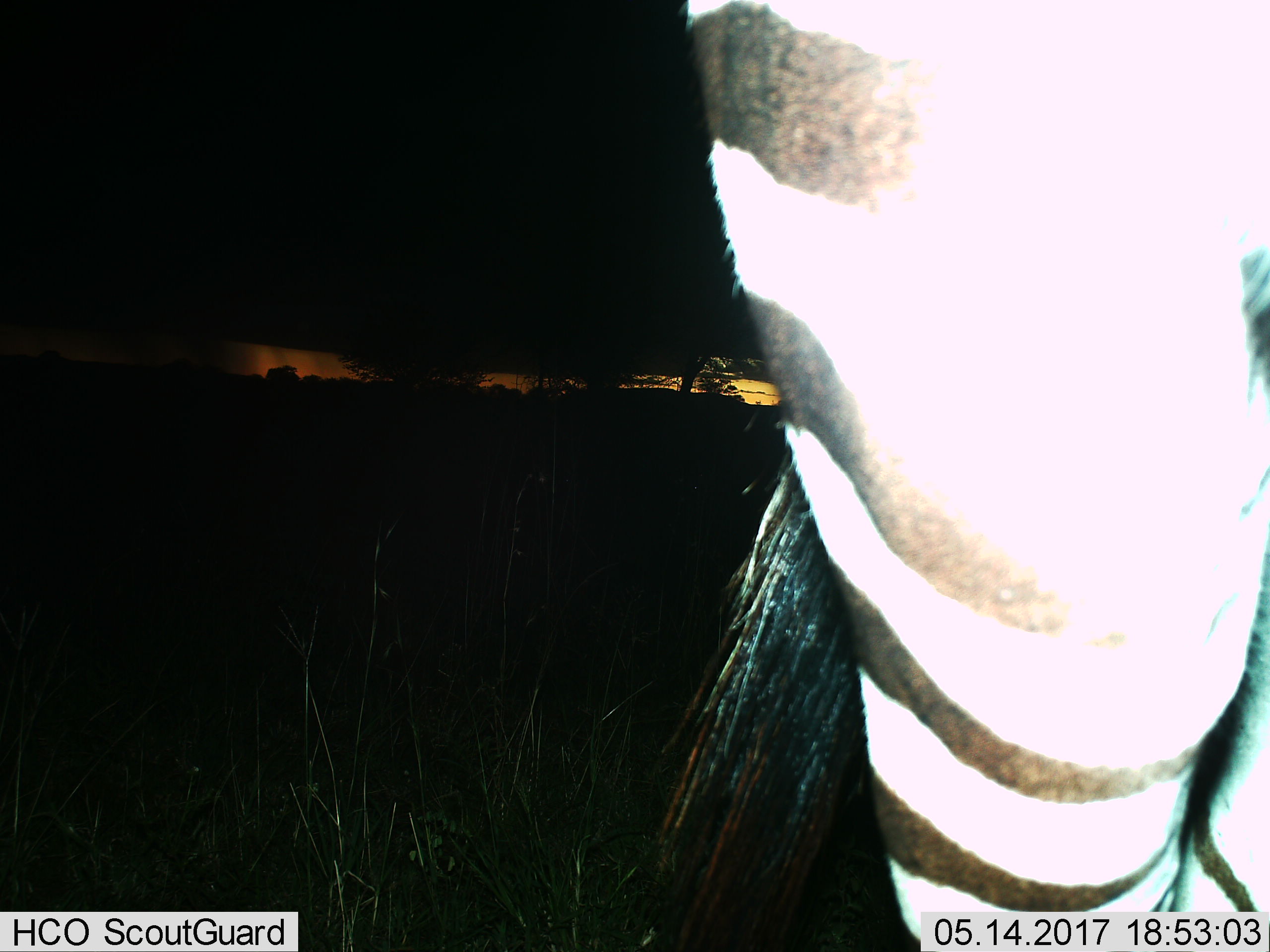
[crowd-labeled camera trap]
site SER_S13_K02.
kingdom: Animalia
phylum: Chordata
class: Mammalia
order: Perissodactyla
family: Equidae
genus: Equus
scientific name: Equus quagga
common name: plains zebra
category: zebraplains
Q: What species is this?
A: Zebraplains (plains zebra) (Equus quagga).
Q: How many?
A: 1.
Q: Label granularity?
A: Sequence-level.